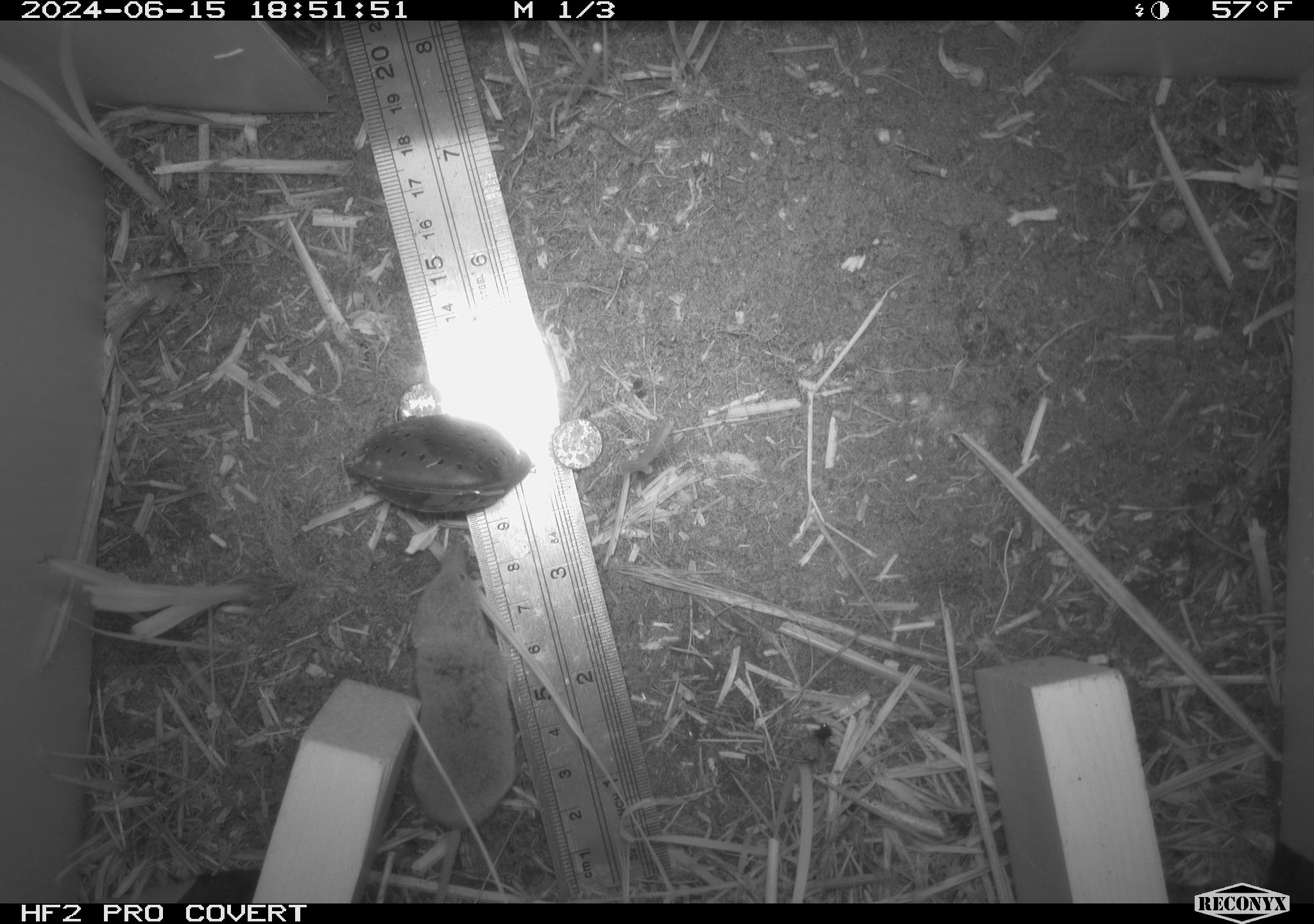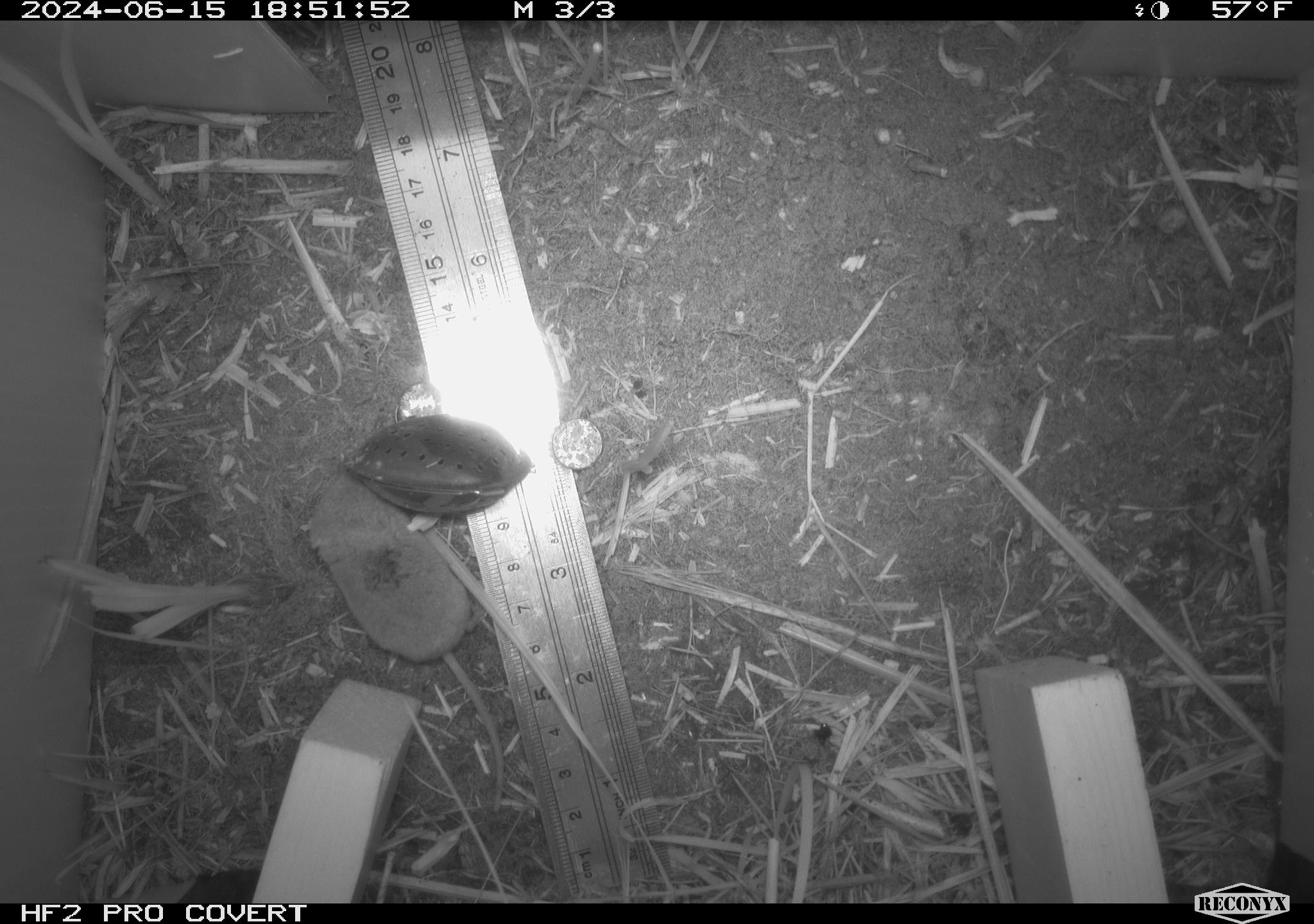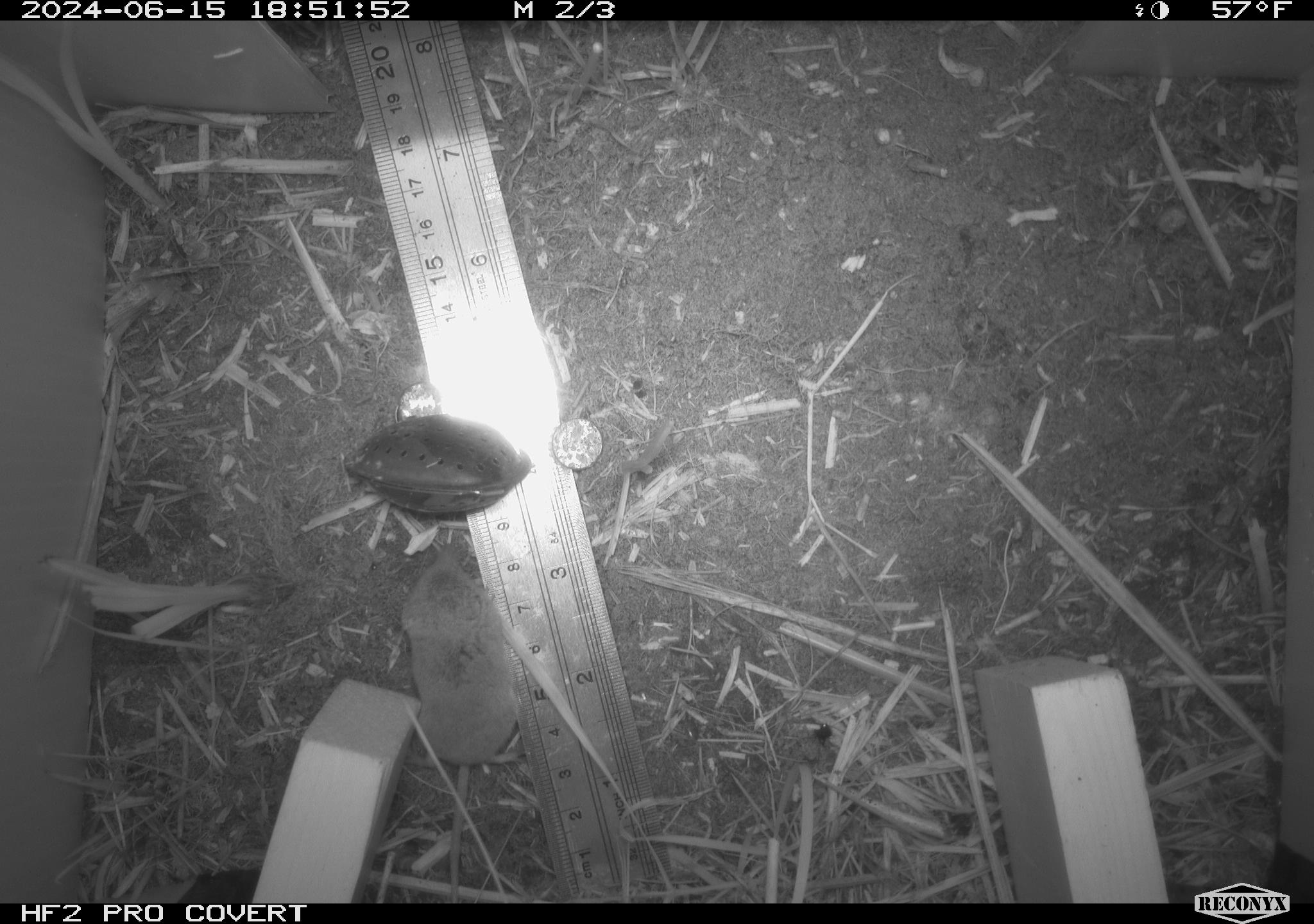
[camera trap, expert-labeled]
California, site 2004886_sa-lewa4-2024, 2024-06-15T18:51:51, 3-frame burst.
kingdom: Animalia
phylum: Chordata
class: Mammalia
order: Eulipotyphla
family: Soricidae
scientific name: Soricidae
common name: shrews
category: soricidae family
Soricidae family (shrews) (Soricidae).